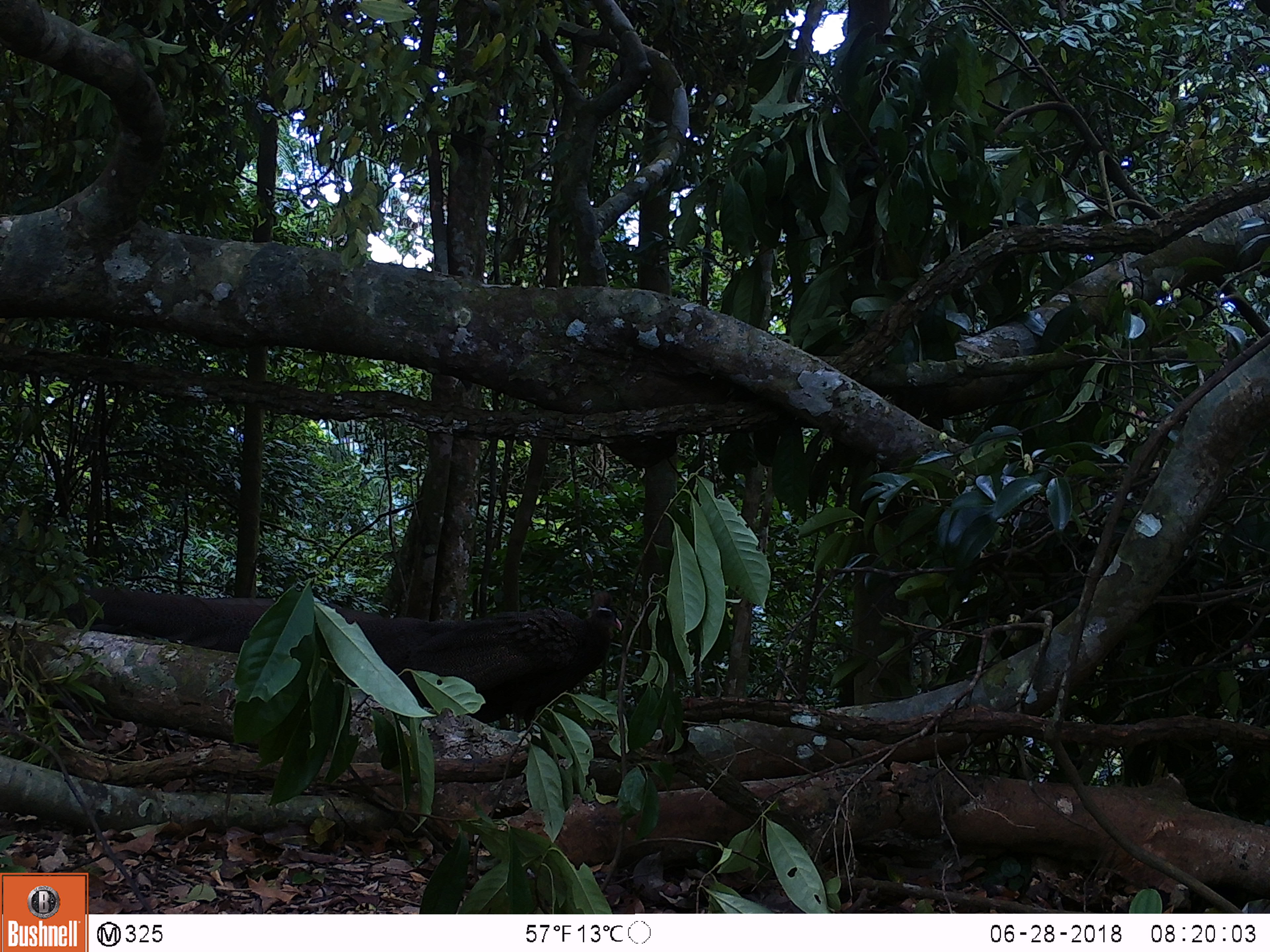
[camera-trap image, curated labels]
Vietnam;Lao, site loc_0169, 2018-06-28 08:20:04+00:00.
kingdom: Animalia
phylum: Chordata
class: Aves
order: Galliformes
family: Phasianidae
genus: Rheinardia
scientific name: Rheinardia ocellata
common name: crested argus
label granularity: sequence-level